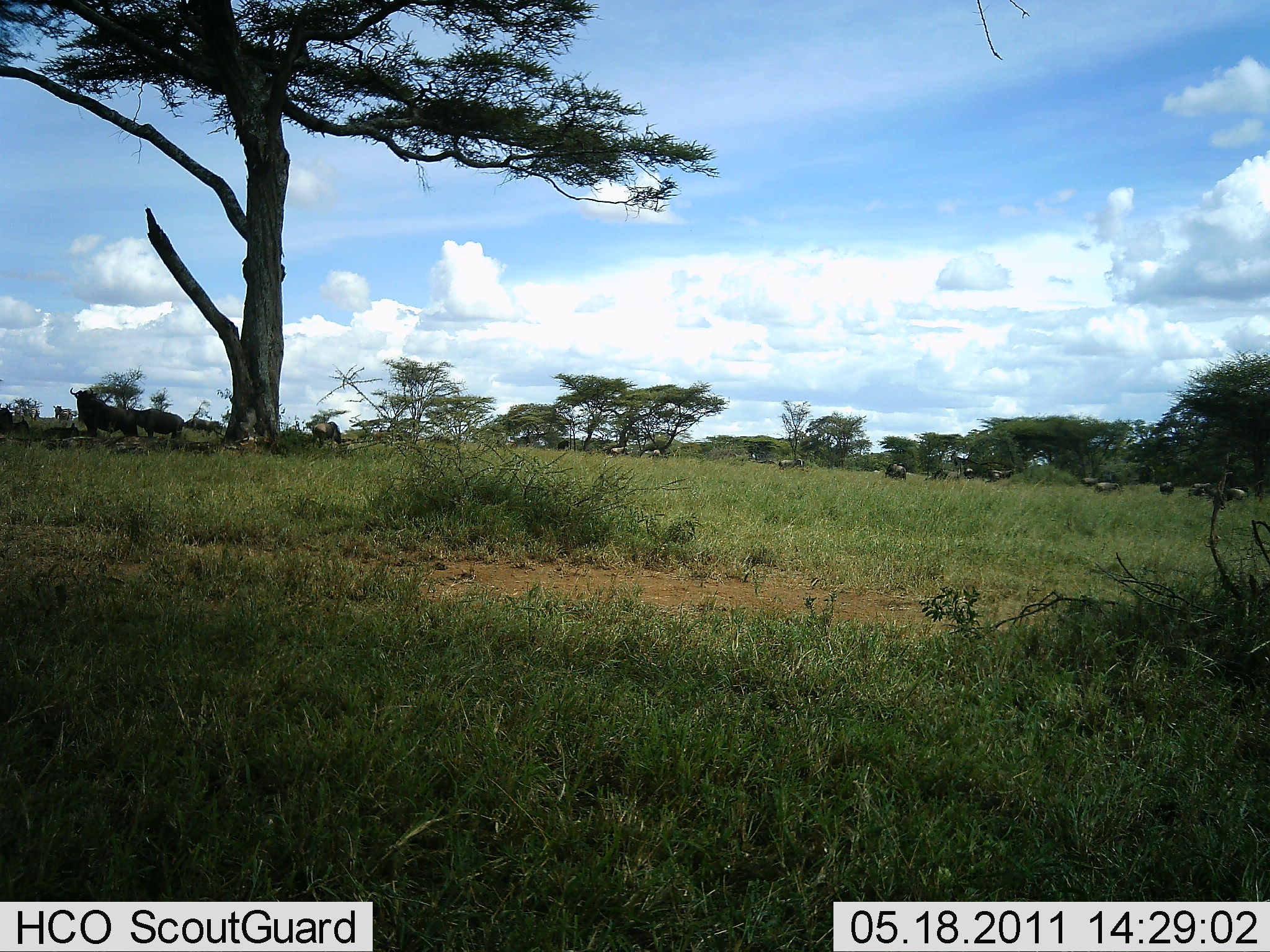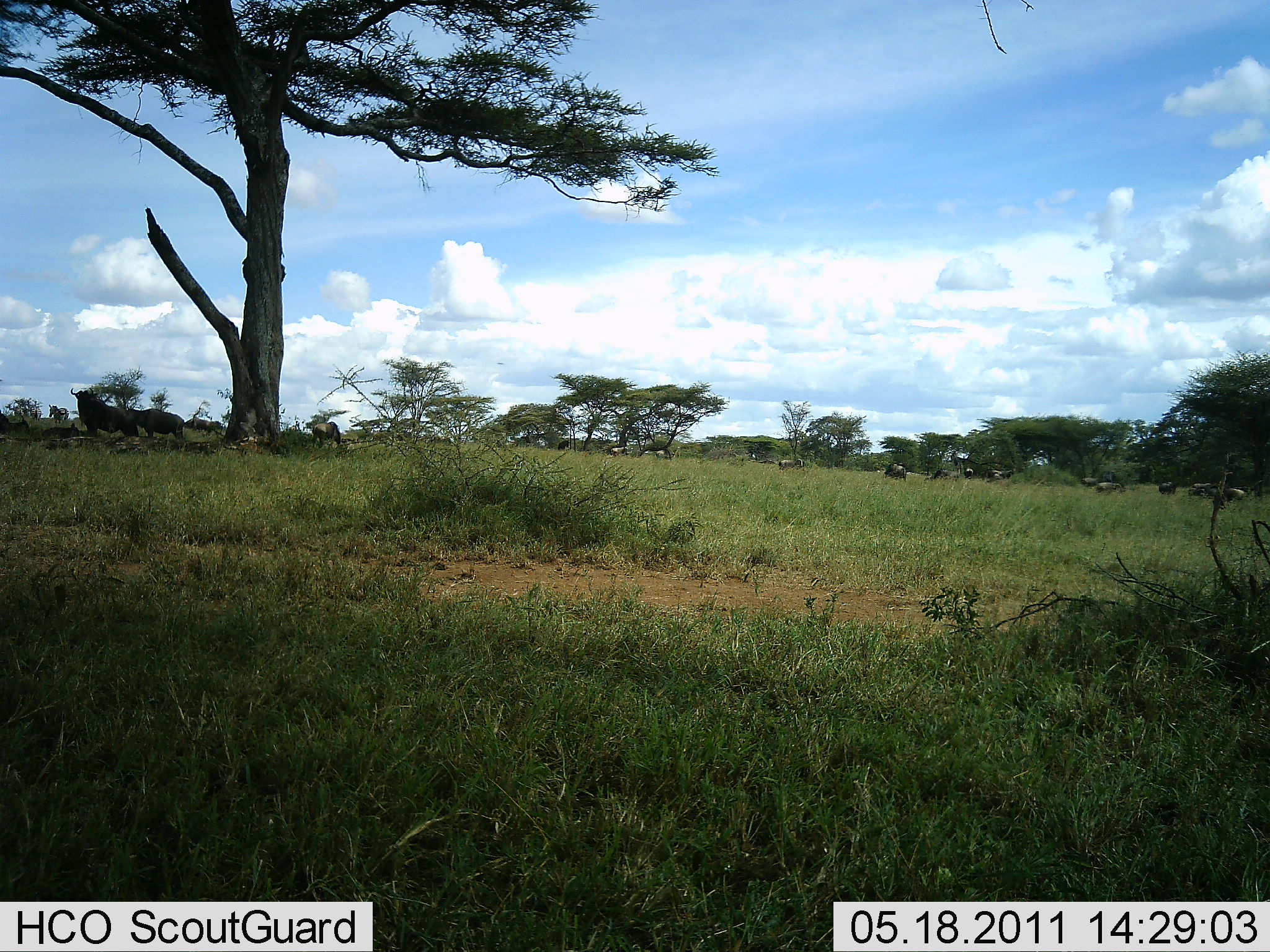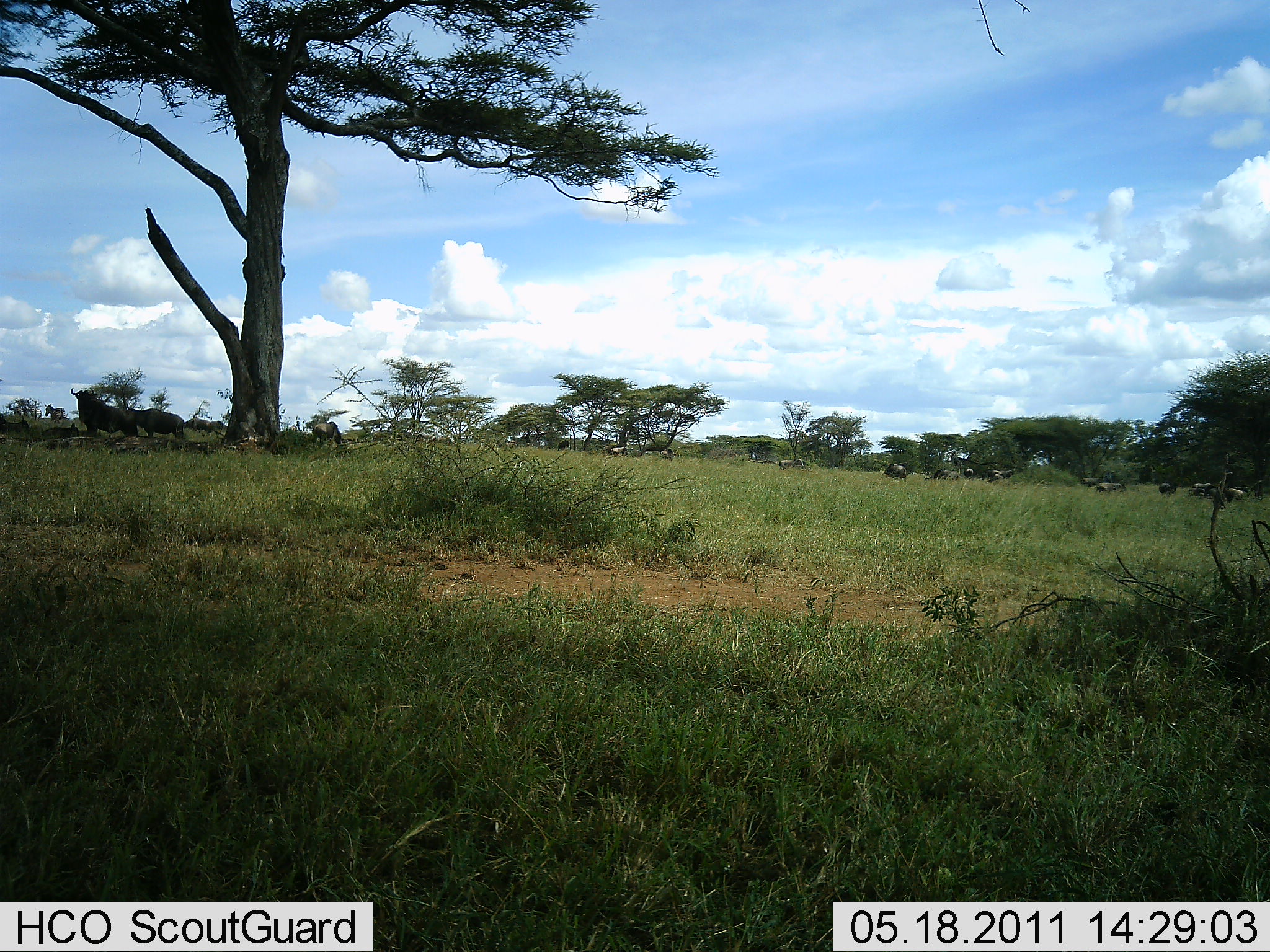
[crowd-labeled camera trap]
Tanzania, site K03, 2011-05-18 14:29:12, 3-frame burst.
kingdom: Animalia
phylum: Chordata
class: Mammalia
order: Artiodactyla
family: Bovidae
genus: Connochaetes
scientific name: Connochaetes taurinus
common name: blue wildebeest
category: wildebeest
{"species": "wildebeest (blue wildebeest) (Connochaetes taurinus)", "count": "11-50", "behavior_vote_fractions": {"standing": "58%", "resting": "25%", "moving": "67%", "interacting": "0%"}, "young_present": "0%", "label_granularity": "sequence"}